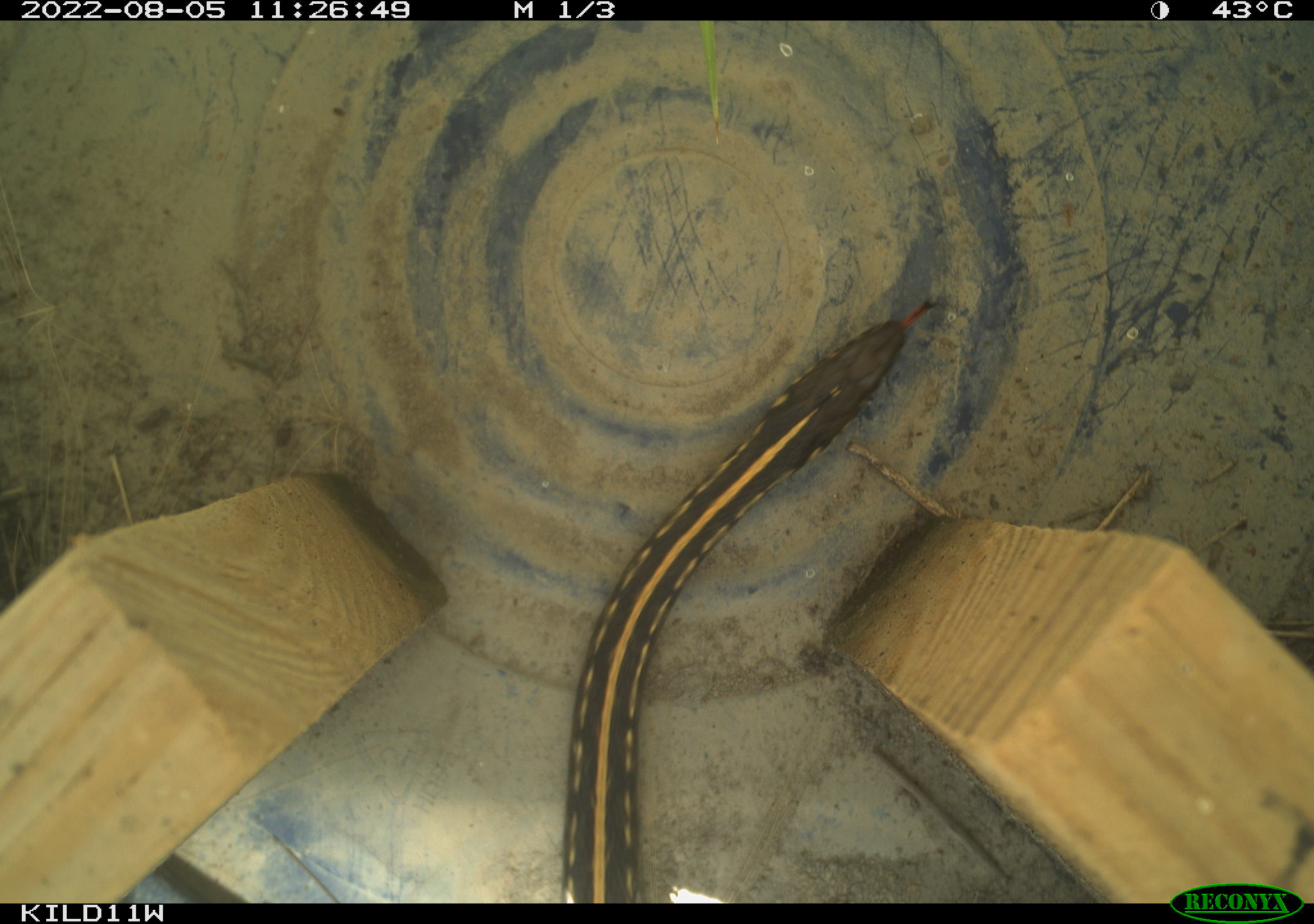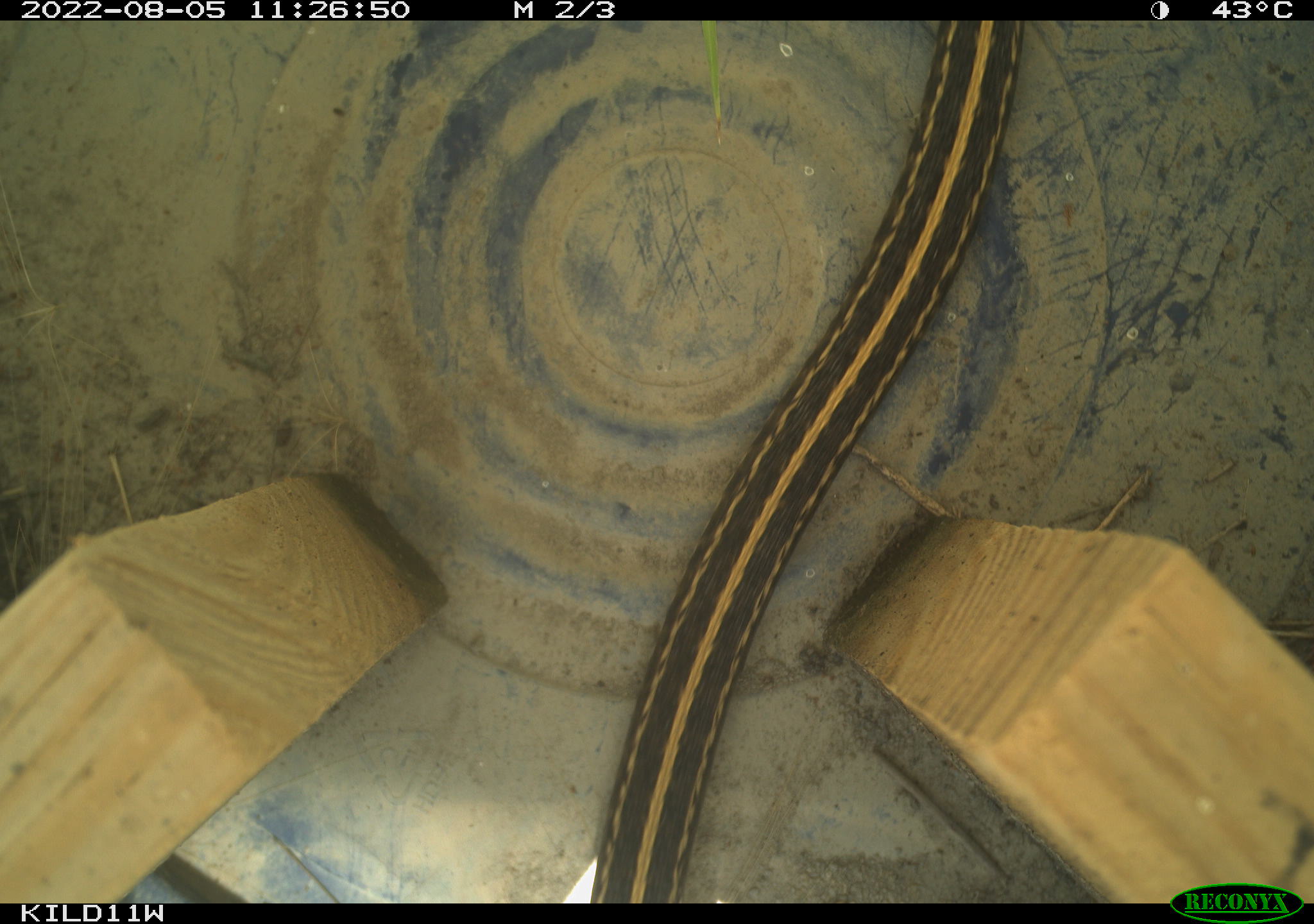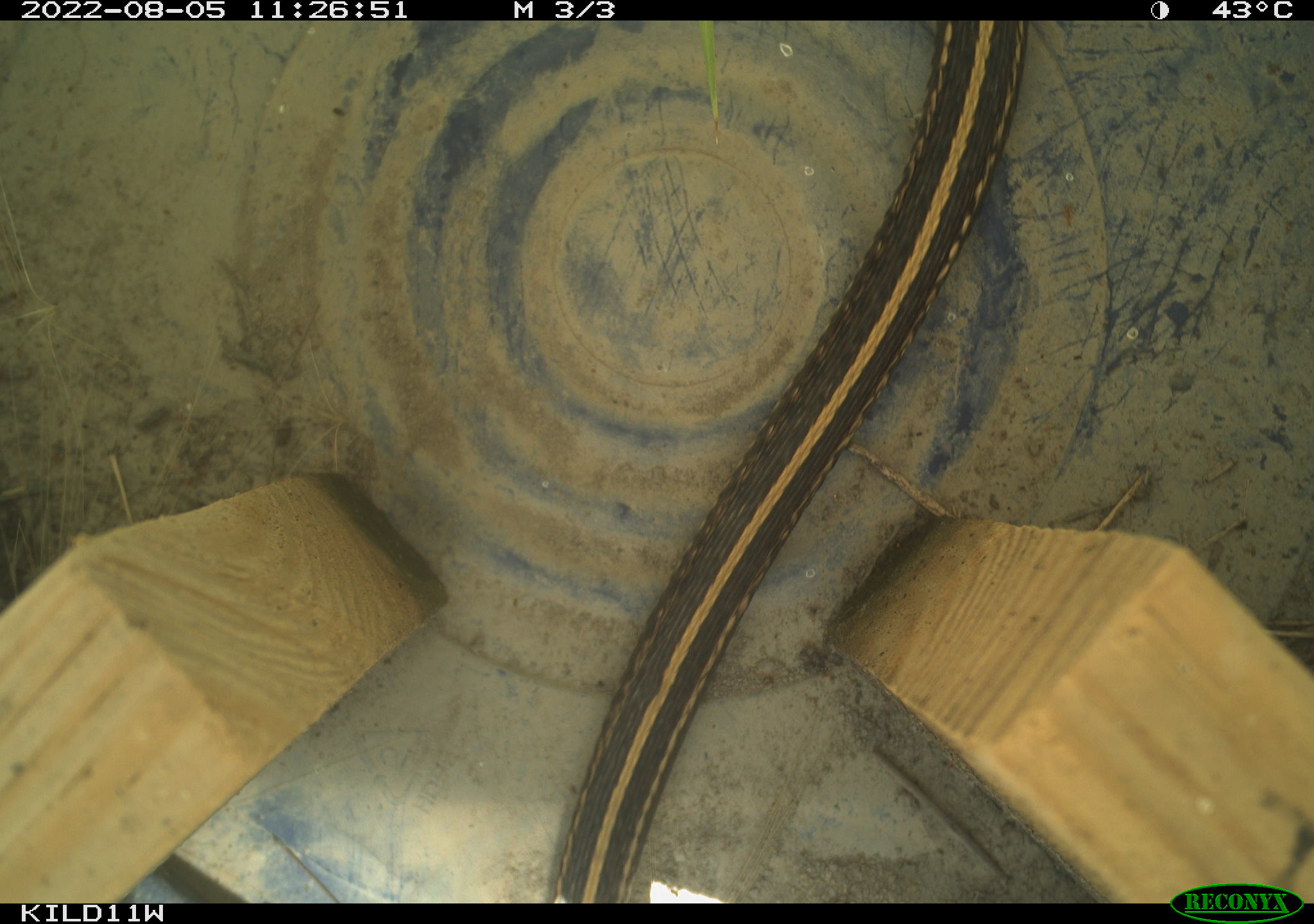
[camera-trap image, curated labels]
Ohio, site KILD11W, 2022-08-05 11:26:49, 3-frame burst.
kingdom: Animalia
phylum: Chordata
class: Reptilia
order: Squamata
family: Colubridae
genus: Thamnophis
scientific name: Thamnophis radix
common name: plains gartersnake